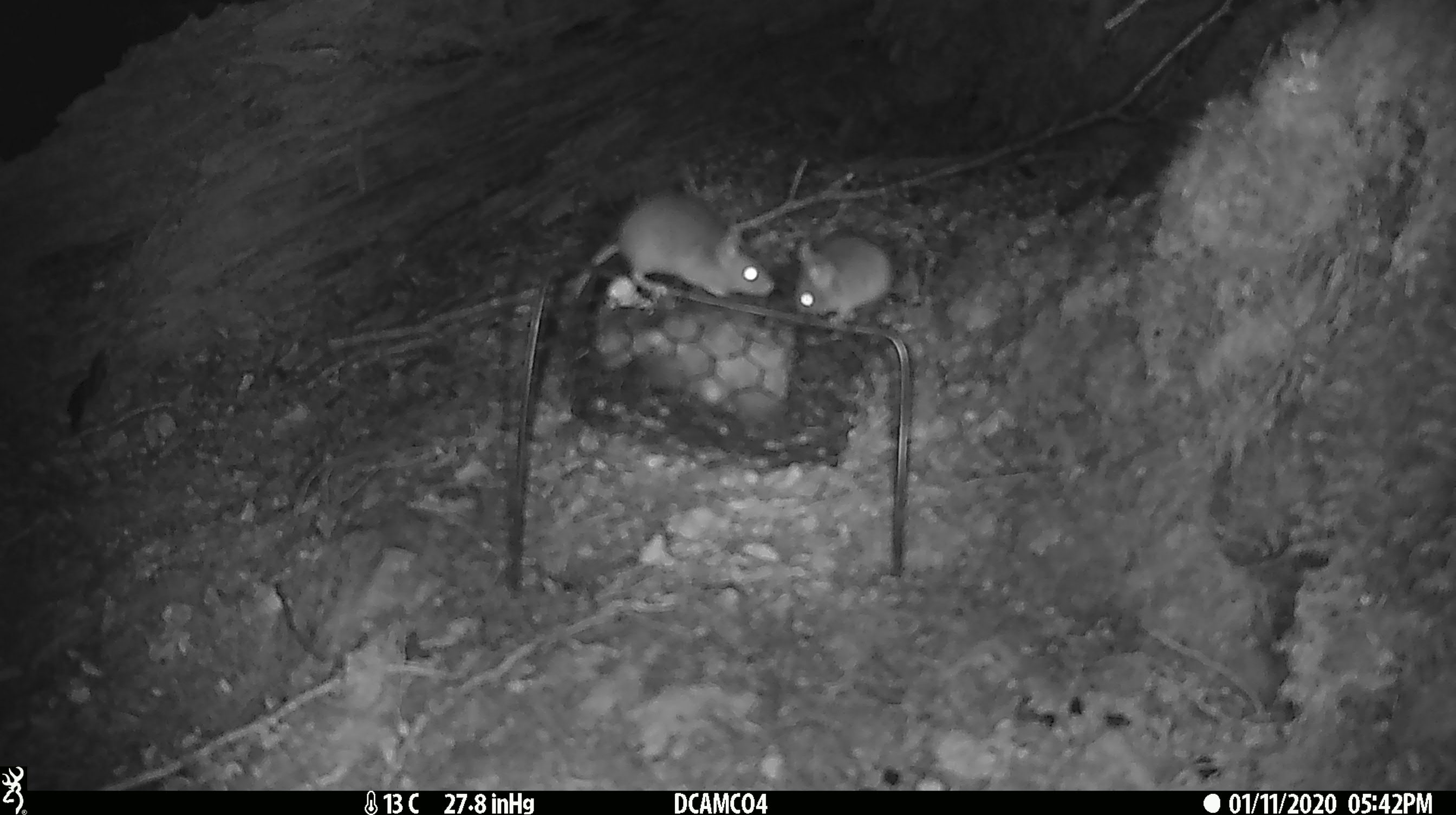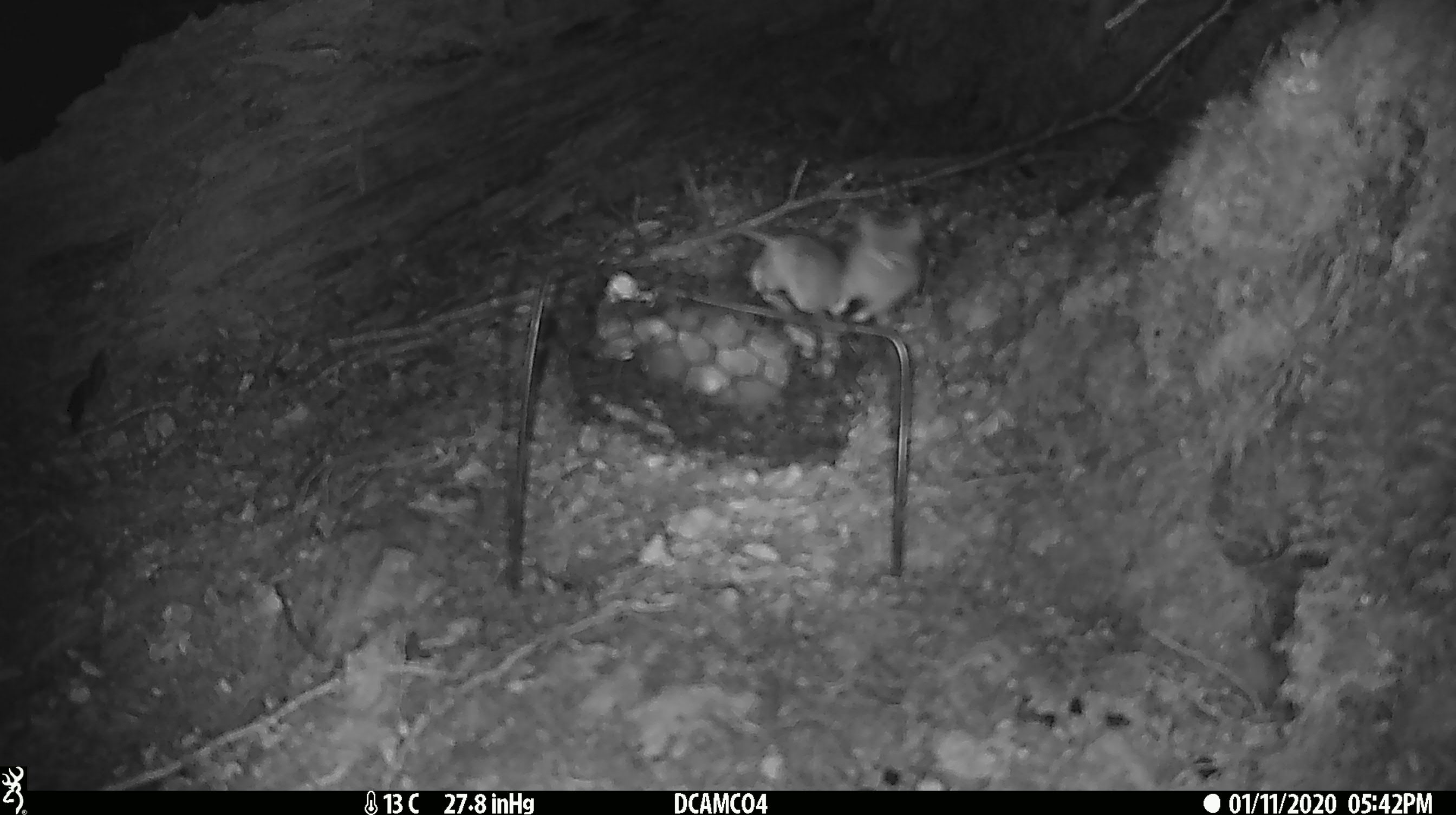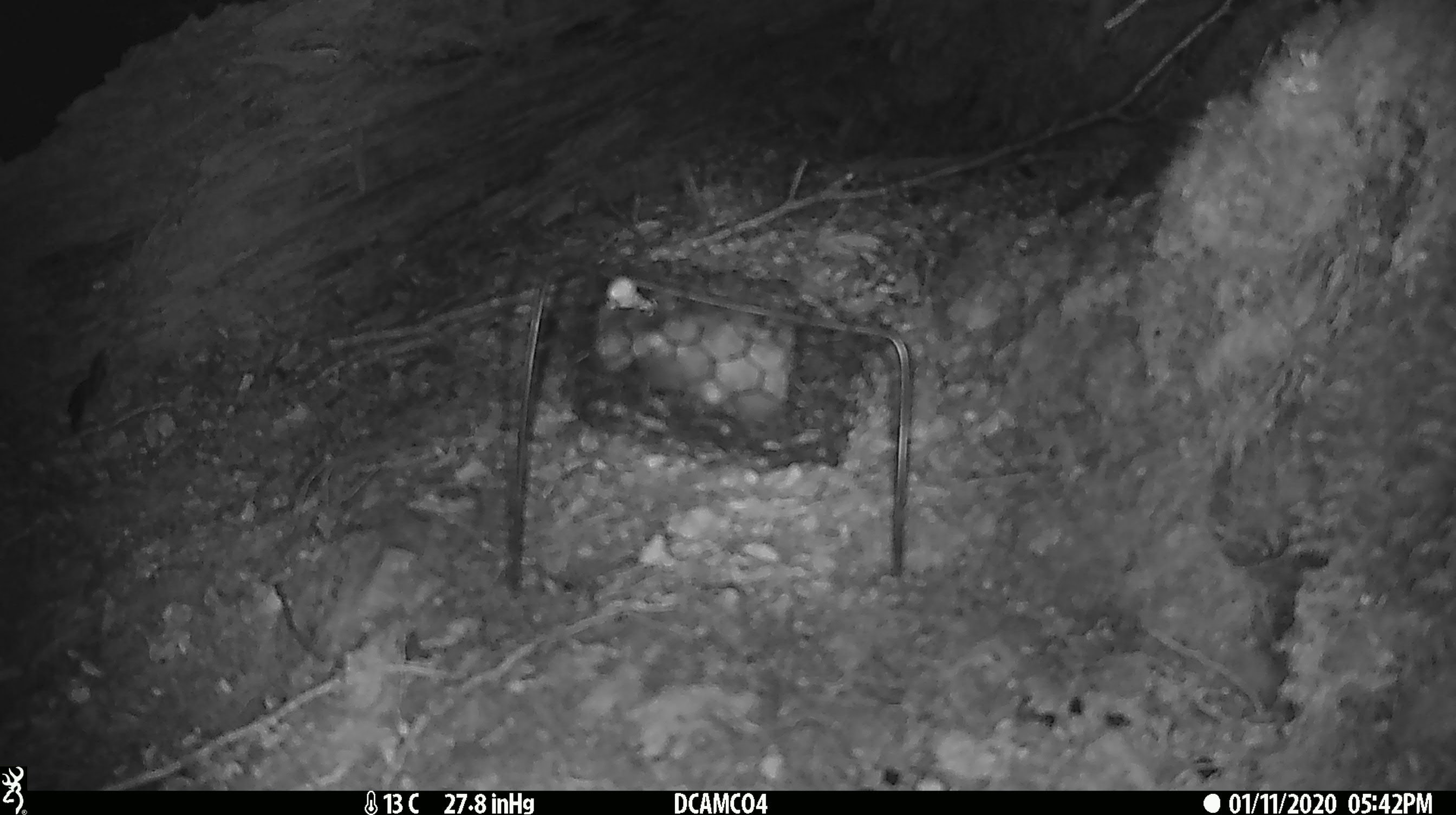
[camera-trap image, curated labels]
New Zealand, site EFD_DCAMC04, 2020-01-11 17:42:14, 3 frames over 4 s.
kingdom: Animalia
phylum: Chordata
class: Mammalia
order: Rodentia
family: Muridae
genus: Mus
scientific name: Mus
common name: mouse